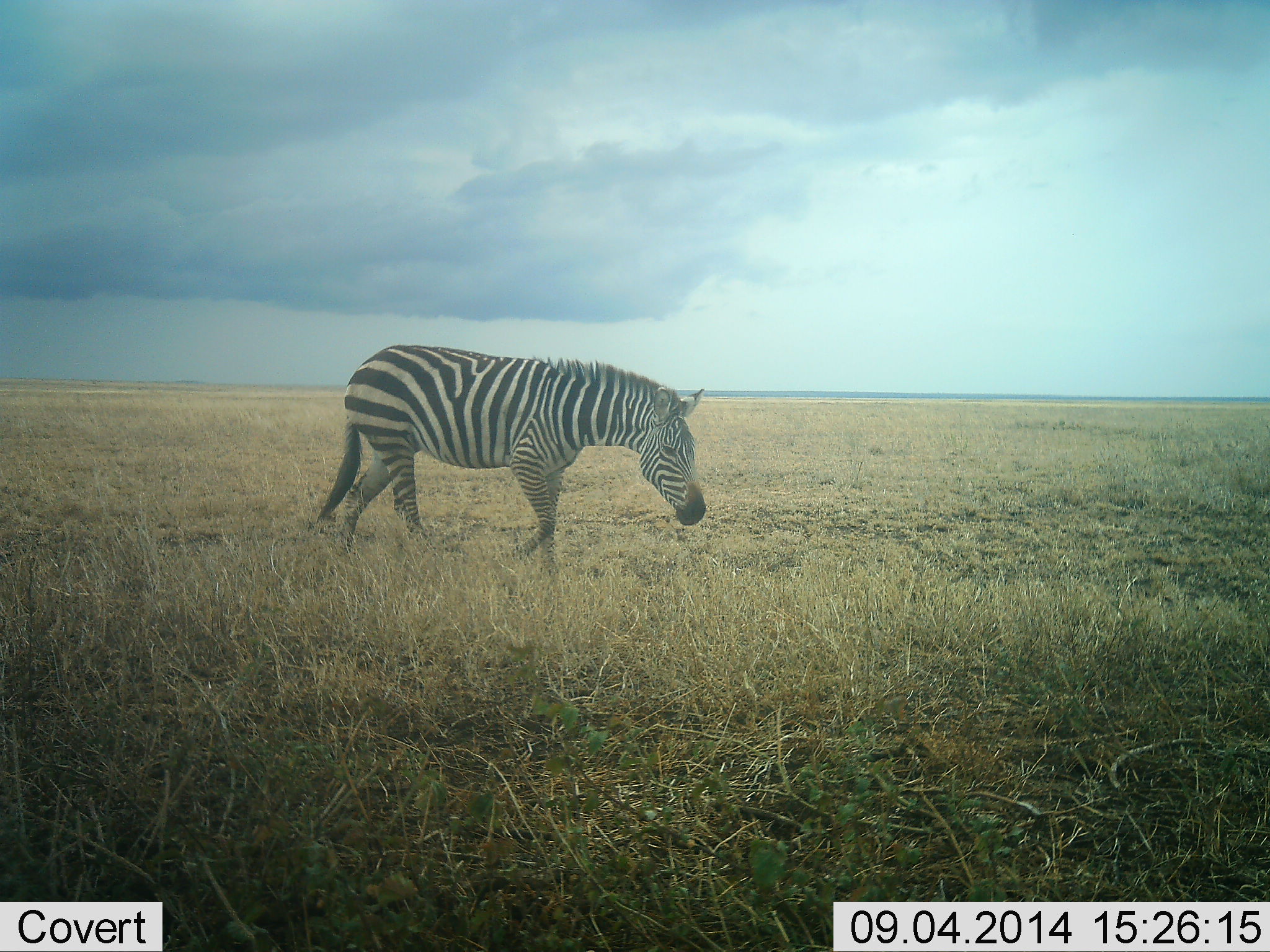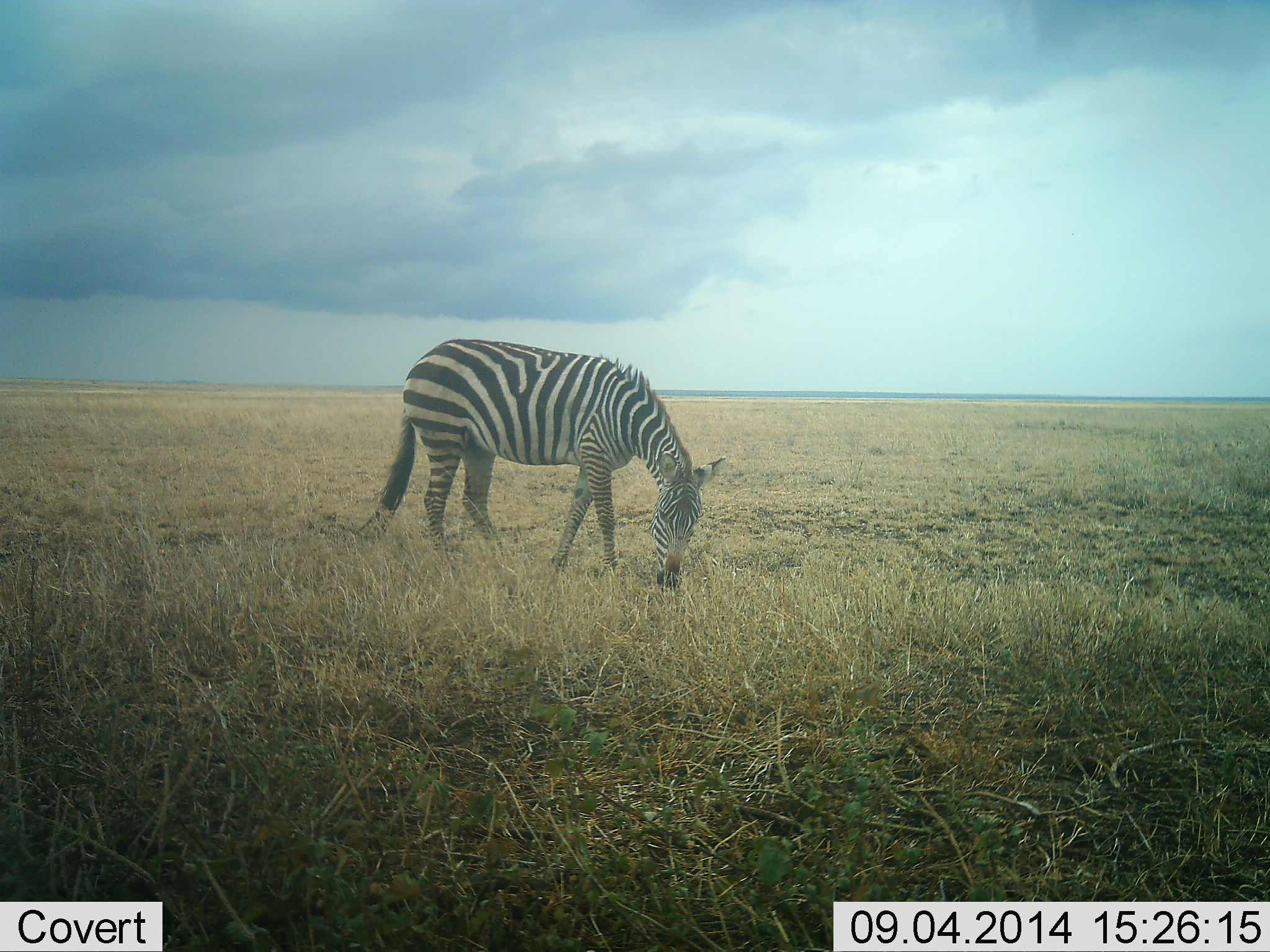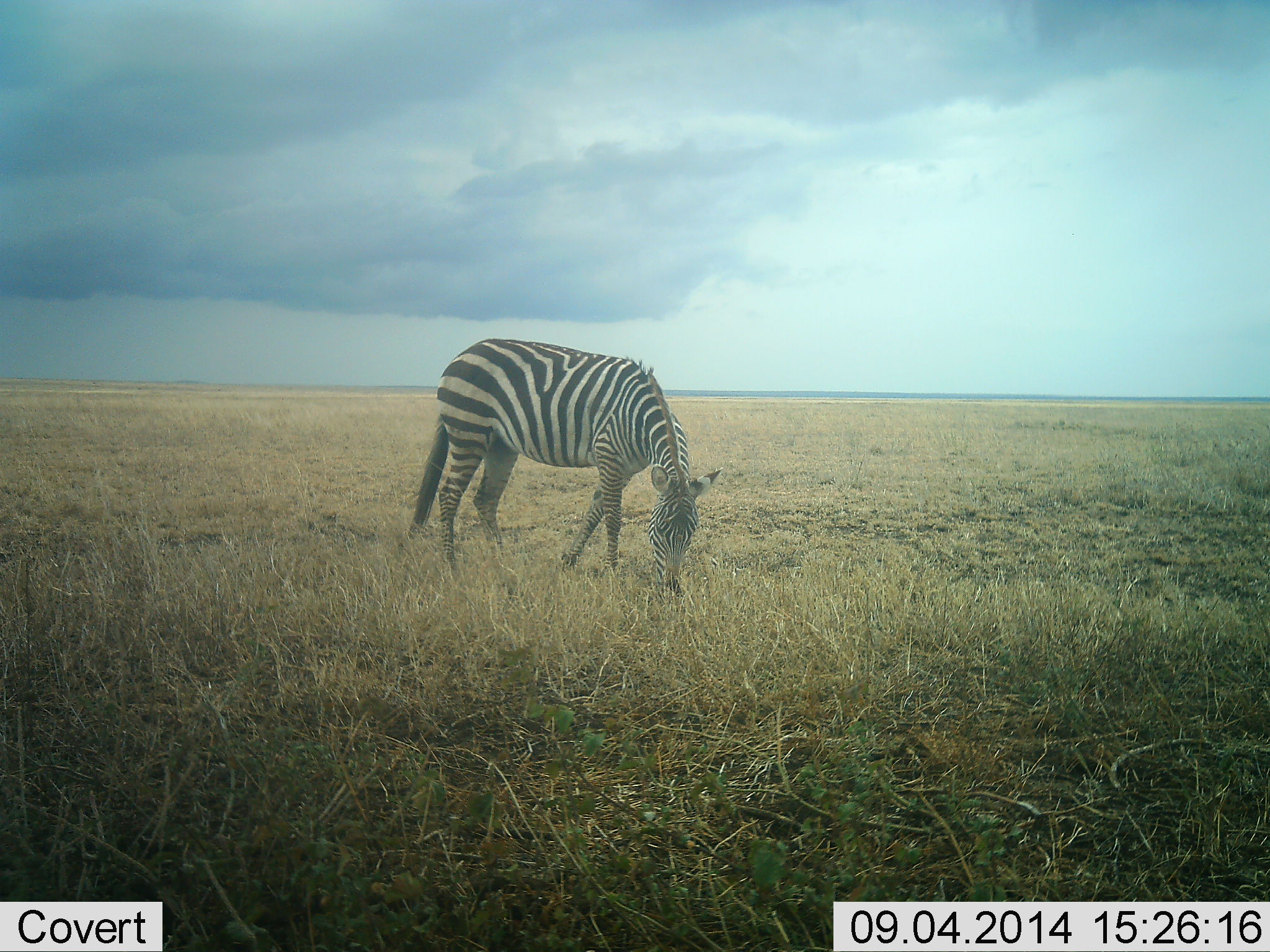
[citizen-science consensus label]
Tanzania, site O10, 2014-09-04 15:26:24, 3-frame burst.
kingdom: Animalia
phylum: Chordata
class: Mammalia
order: Perissodactyla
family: Equidae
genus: Equus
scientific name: Equus quagga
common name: plains zebra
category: zebra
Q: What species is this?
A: Zebra (plains zebra) (Equus quagga).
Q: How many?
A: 1.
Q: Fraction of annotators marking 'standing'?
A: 20%.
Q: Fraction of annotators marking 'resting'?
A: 0%.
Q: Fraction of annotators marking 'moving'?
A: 0%.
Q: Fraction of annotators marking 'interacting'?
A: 0%.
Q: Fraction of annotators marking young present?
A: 0%.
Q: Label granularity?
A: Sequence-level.